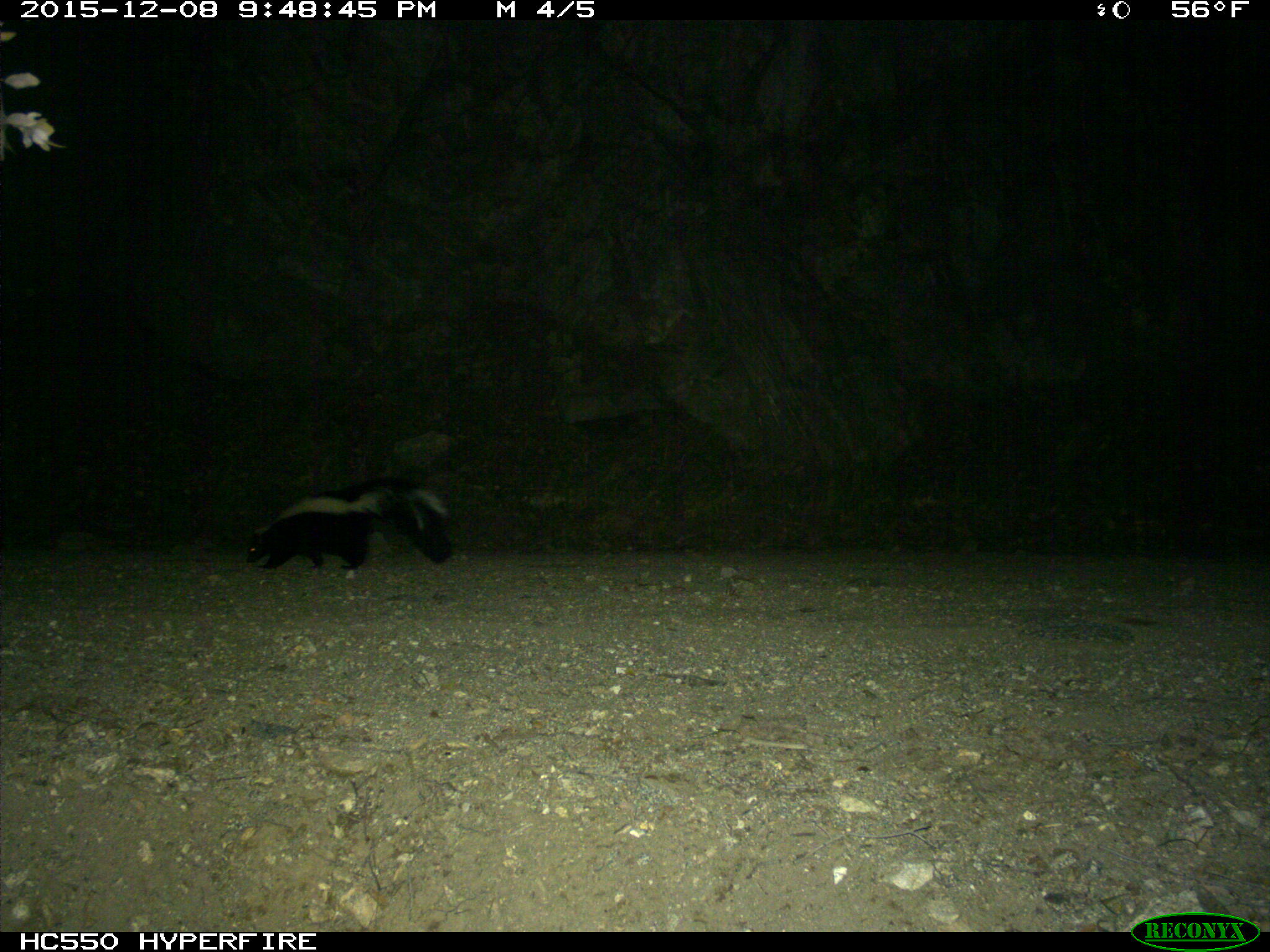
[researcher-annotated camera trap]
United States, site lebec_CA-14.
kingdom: Animalia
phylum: Chordata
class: Mammalia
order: Carnivora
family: Mephitidae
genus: Mephitis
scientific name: Mephitis mephitis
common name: striped skunk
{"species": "Mephitis mephitis (striped skunk)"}